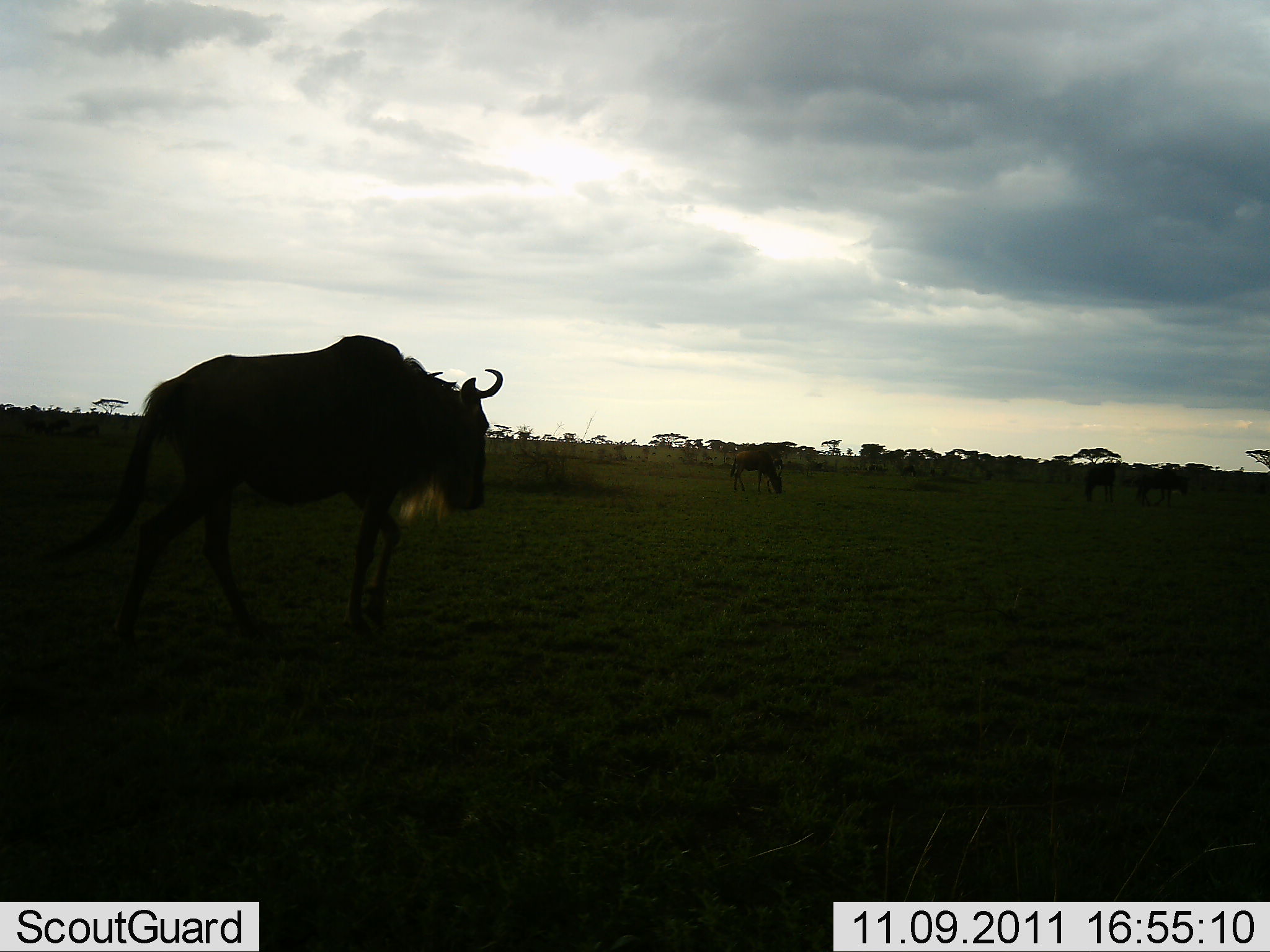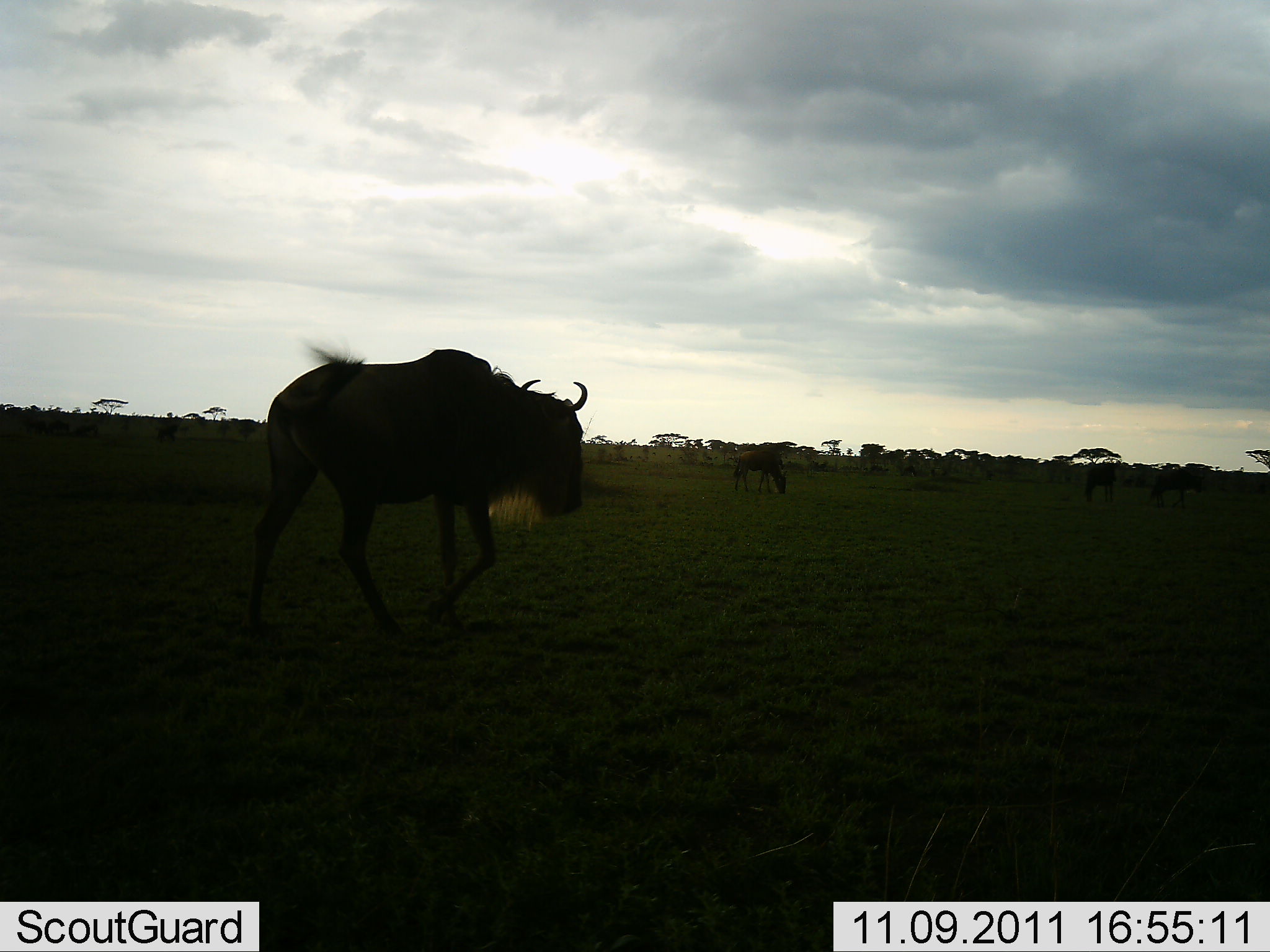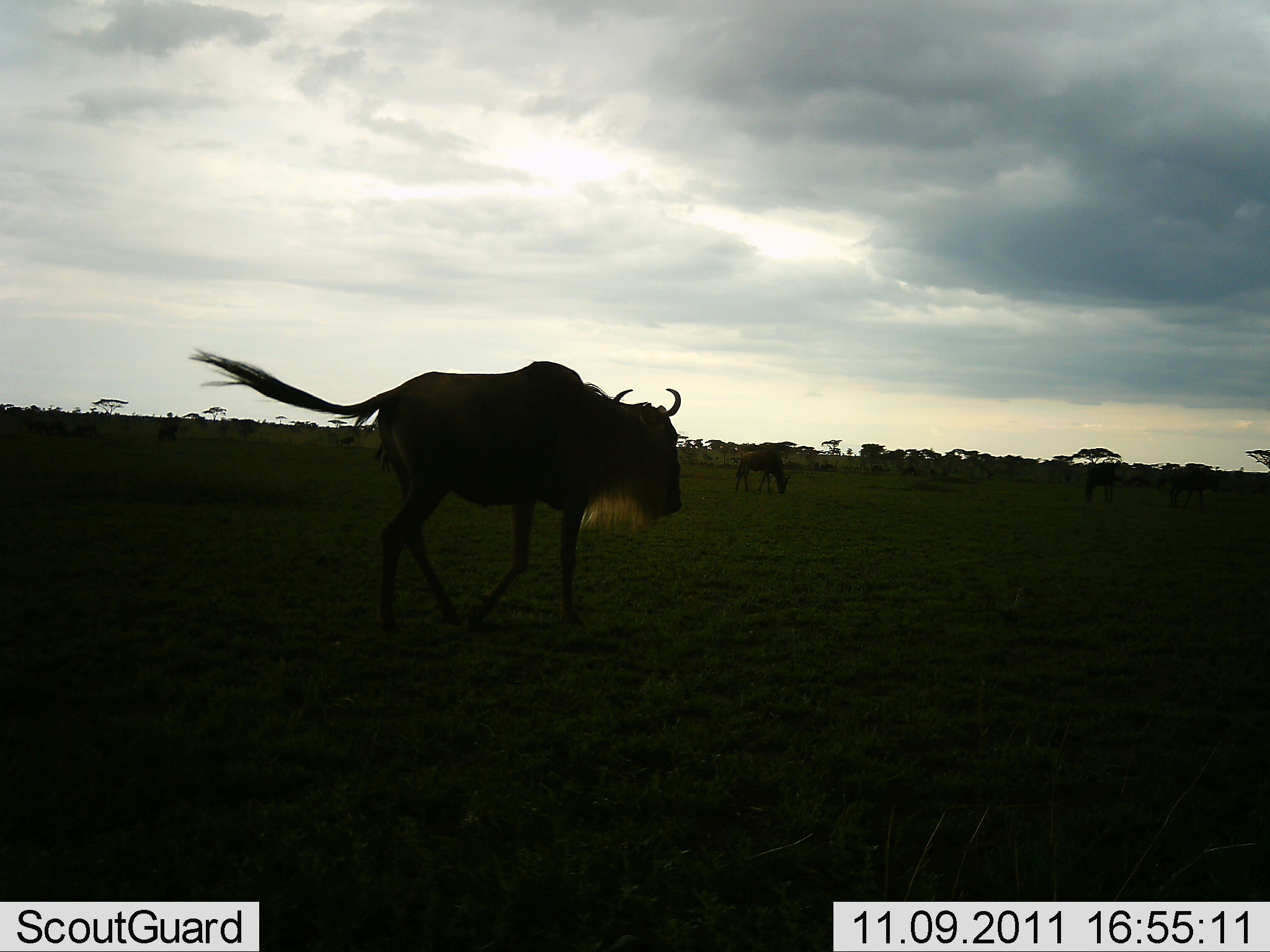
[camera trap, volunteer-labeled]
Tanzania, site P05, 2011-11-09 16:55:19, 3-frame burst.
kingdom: Animalia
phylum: Chordata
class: Mammalia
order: Artiodactyla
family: Bovidae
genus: Connochaetes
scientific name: Connochaetes taurinus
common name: blue wildebeest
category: wildebeest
Wildebeest (blue wildebeest) (Connochaetes taurinus), count 2. Behavior (volunteer vote fractions): standing 20%, resting 0%, moving 90%, interacting 0%. Young present (vote fraction): 0%. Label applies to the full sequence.